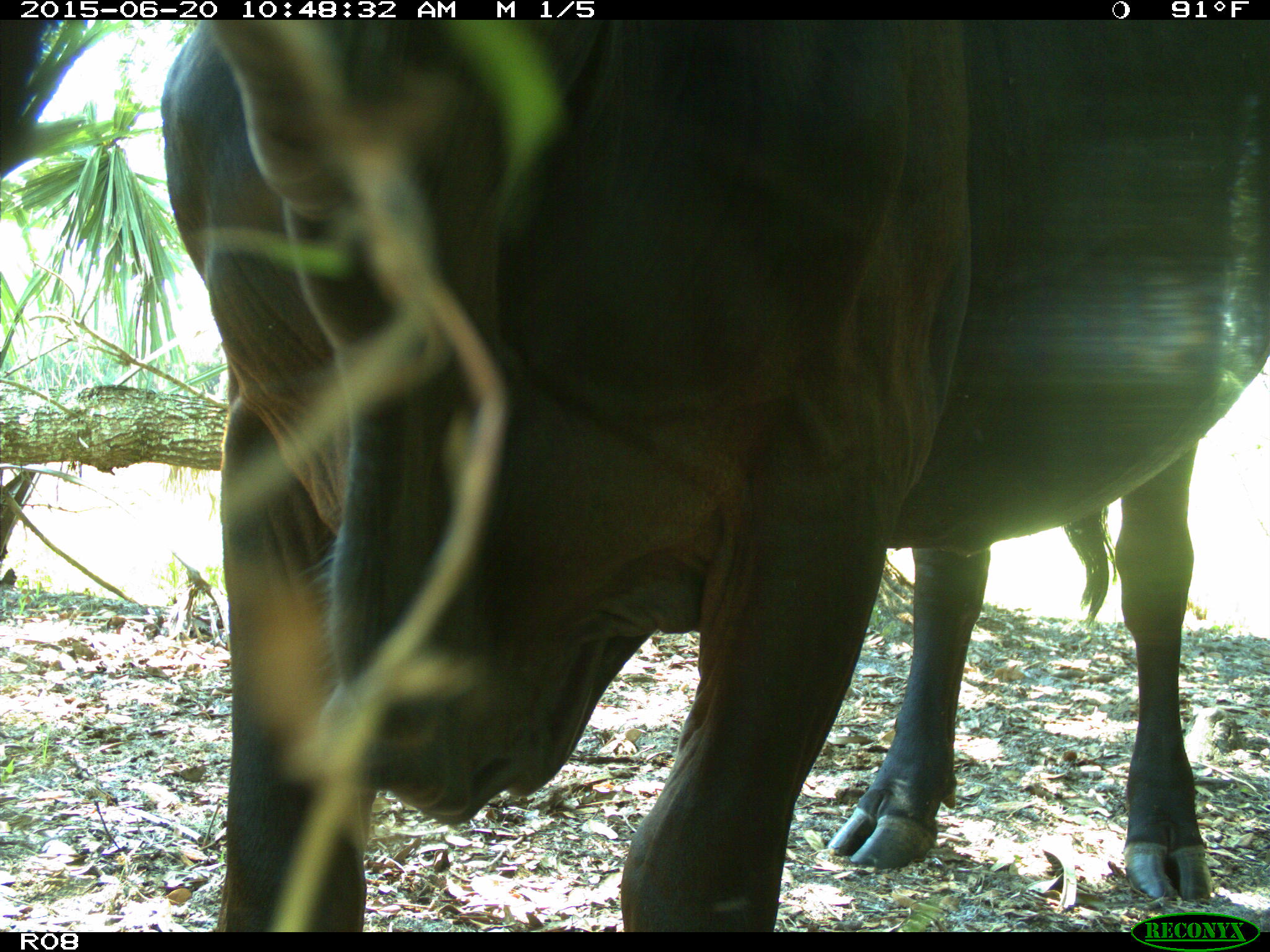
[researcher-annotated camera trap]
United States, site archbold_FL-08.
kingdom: Animalia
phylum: Chordata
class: Mammalia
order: Artiodactyla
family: Bovidae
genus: Bos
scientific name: Bos taurus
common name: domestic cow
Bos taurus (domestic cow).